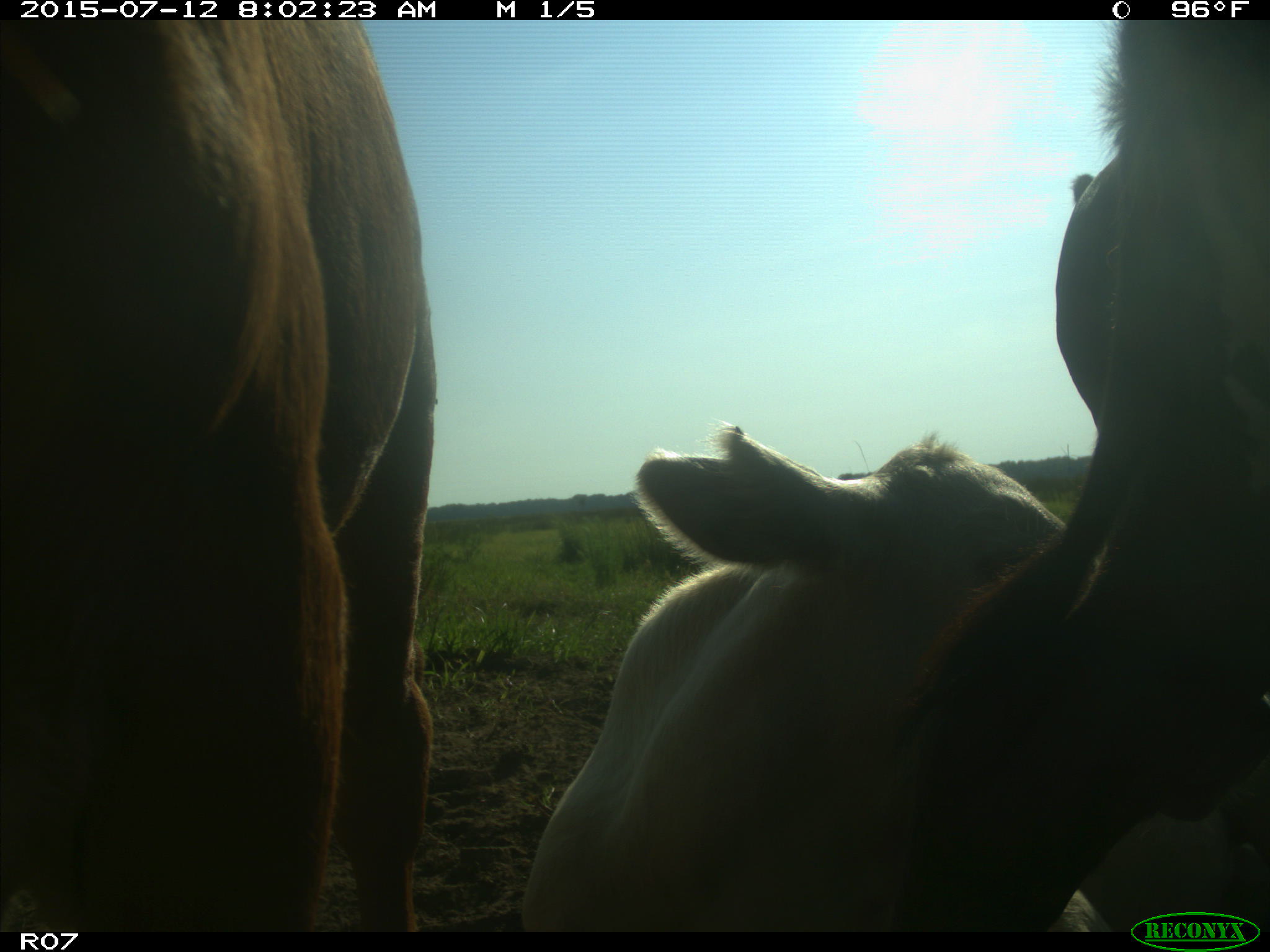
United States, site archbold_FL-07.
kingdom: Animalia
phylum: Chordata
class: Mammalia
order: Artiodactyla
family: Bovidae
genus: Bos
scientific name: Bos taurus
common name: domestic cow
Bos taurus (domestic cow).